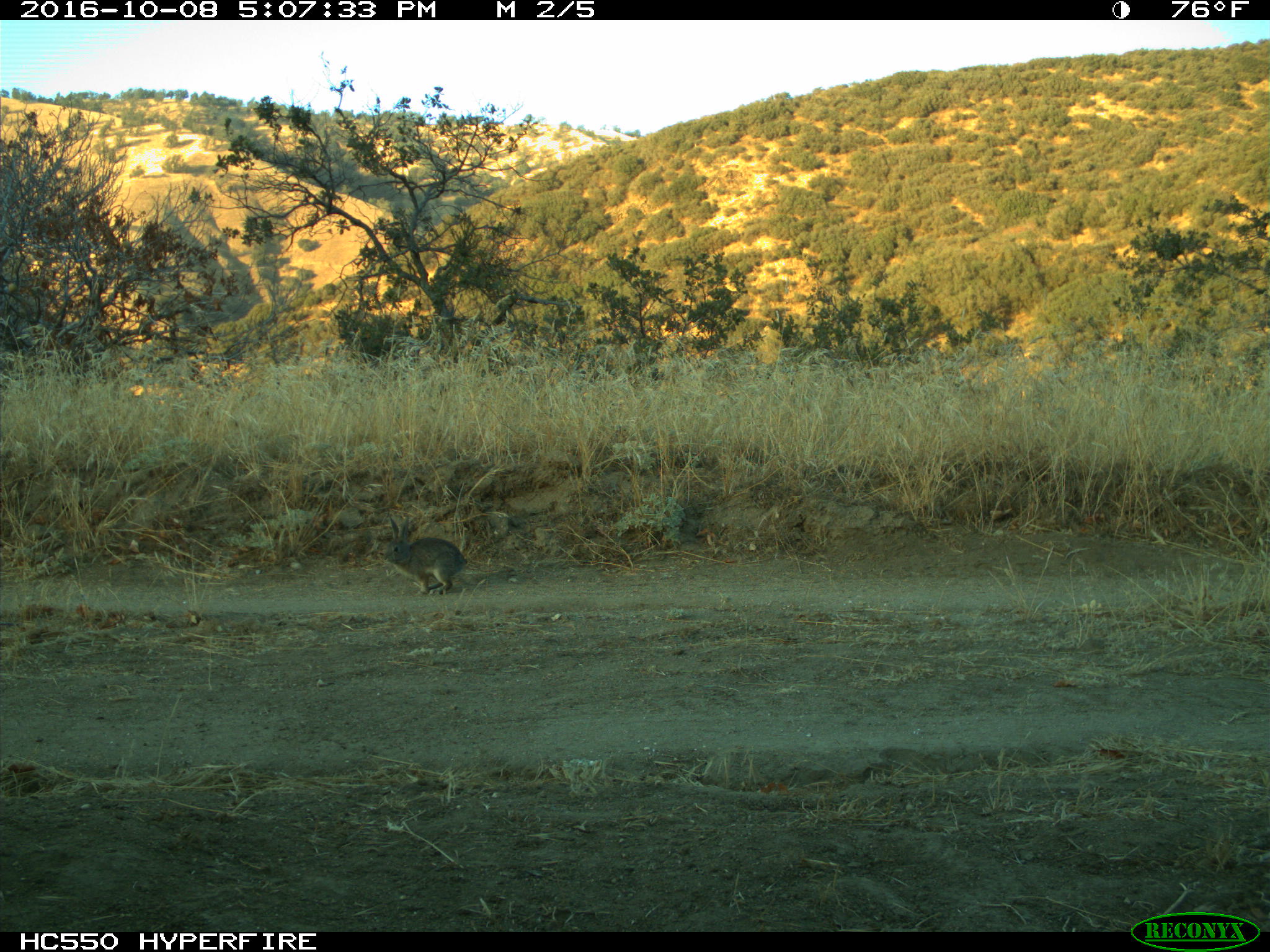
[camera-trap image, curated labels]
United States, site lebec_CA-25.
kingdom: Animalia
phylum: Chordata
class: Mammalia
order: Lagomorpha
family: Leporidae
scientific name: Leporidae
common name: rabbits and hares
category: unidentified rabbit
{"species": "unidentified rabbit (rabbits and hares) (Leporidae)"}